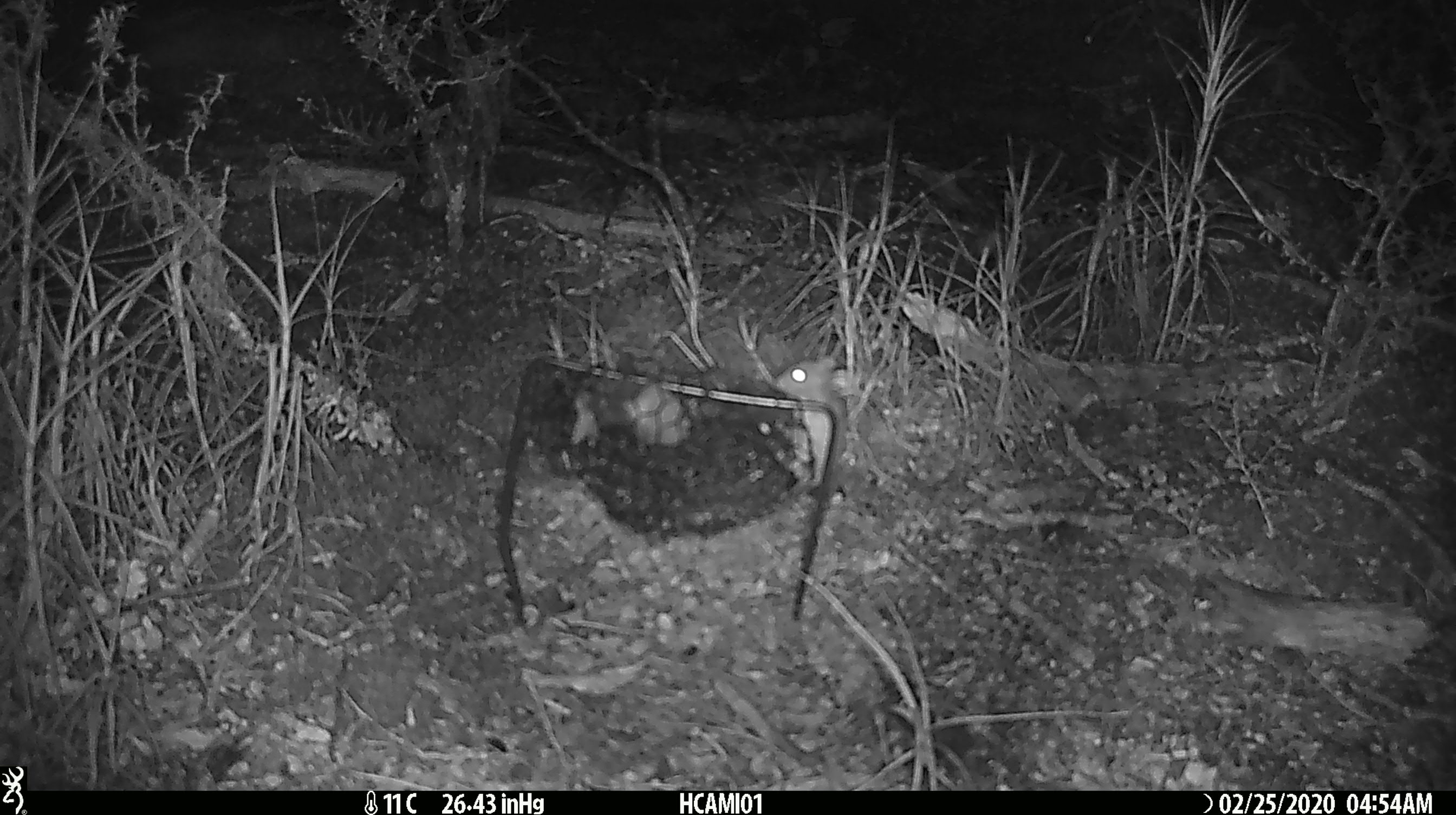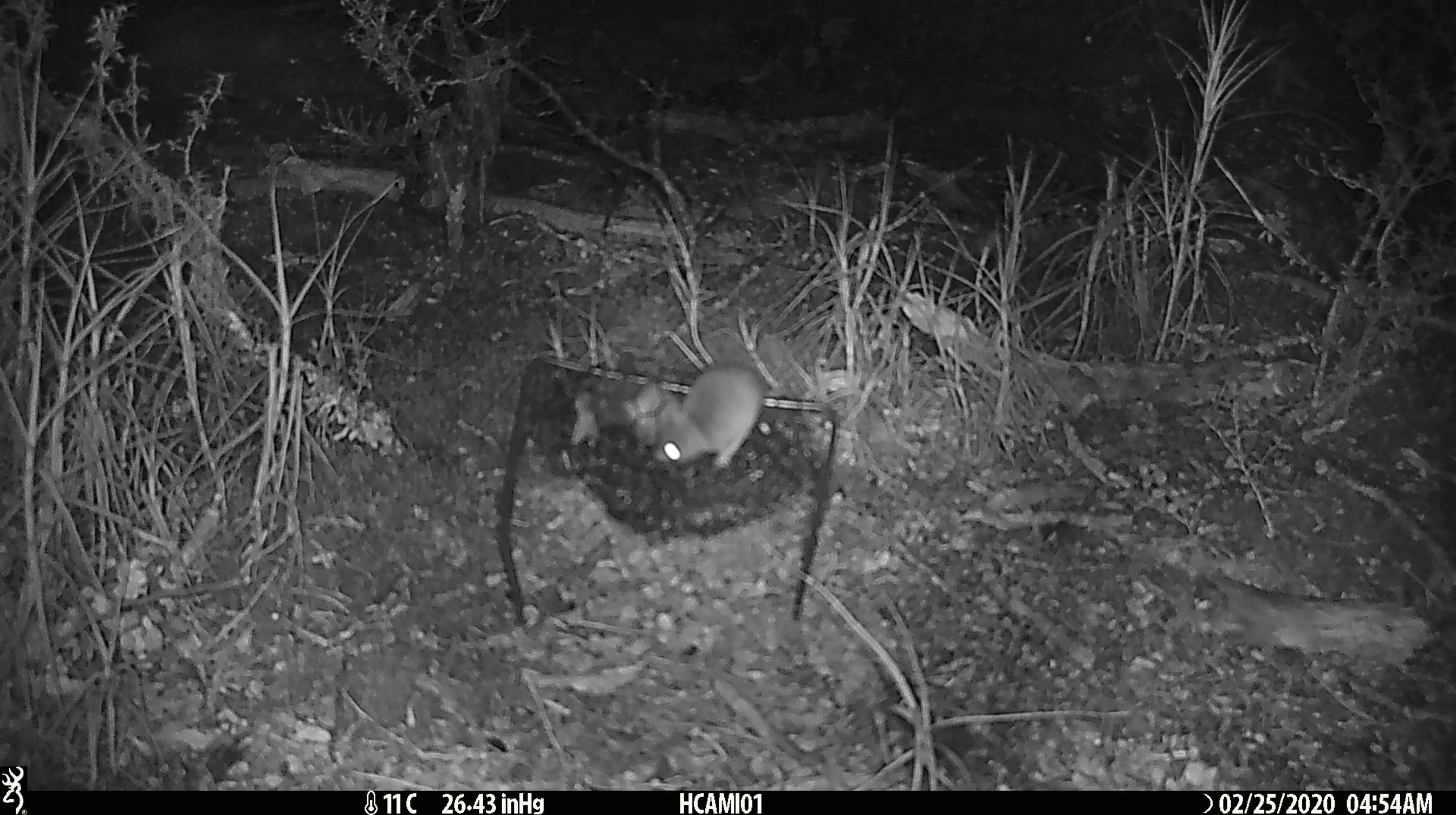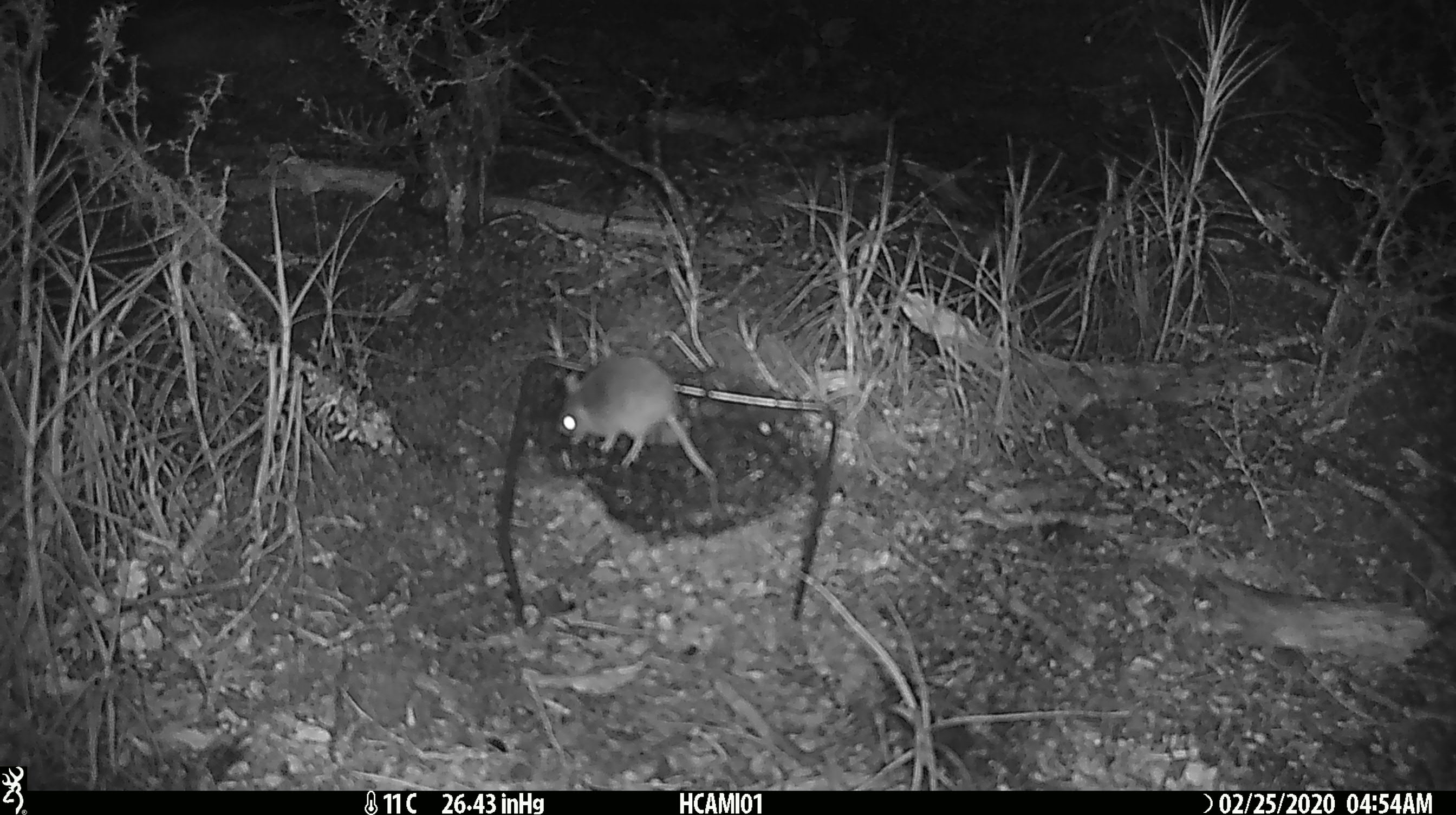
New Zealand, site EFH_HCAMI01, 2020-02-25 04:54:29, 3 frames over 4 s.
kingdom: Animalia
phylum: Chordata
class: Mammalia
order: Rodentia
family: Muridae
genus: Mus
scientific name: Mus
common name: mouse